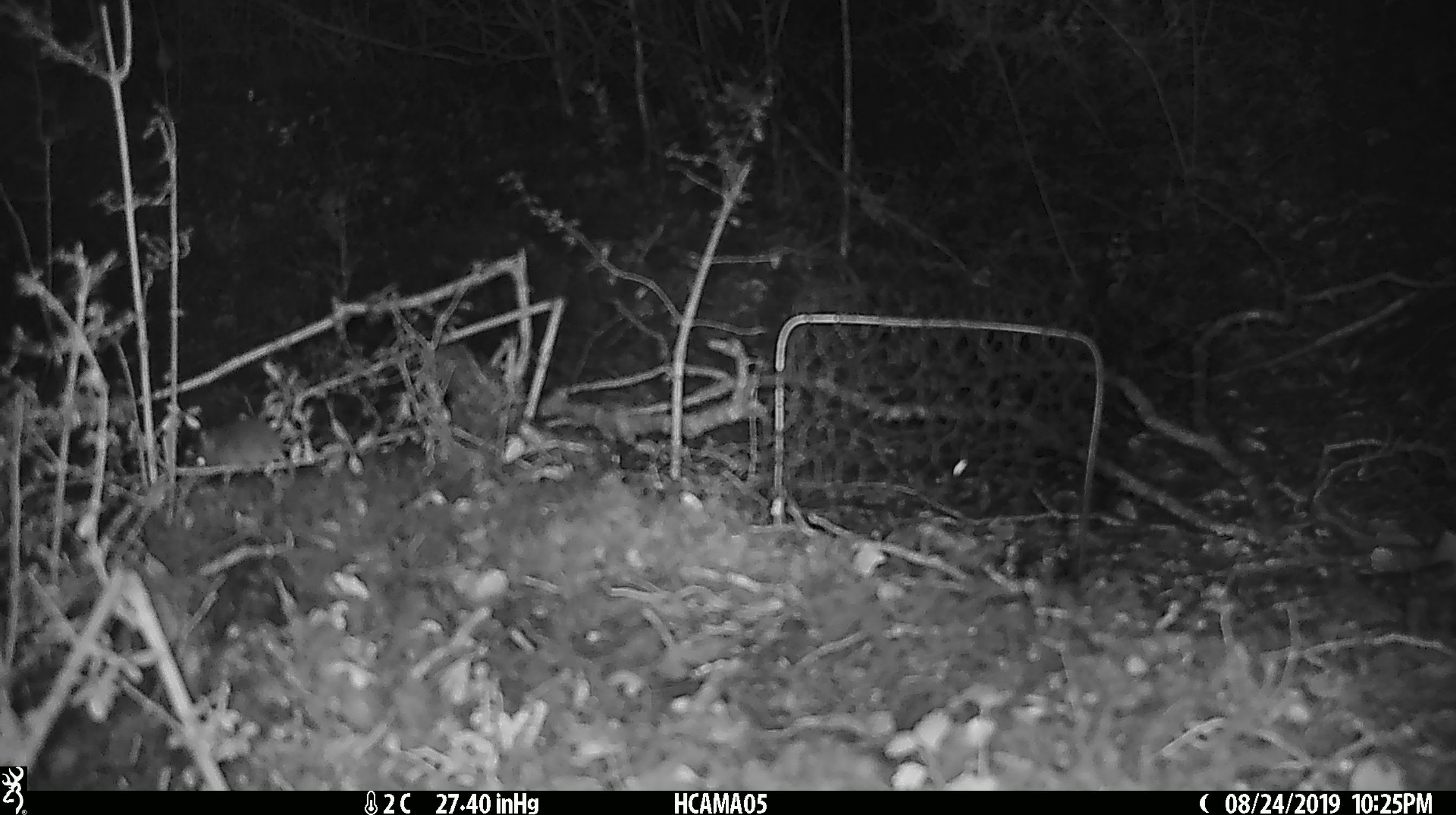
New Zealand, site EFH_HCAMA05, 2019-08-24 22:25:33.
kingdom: Animalia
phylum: Chordata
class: Mammalia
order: Rodentia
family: Muridae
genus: Mus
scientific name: Mus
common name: mouse